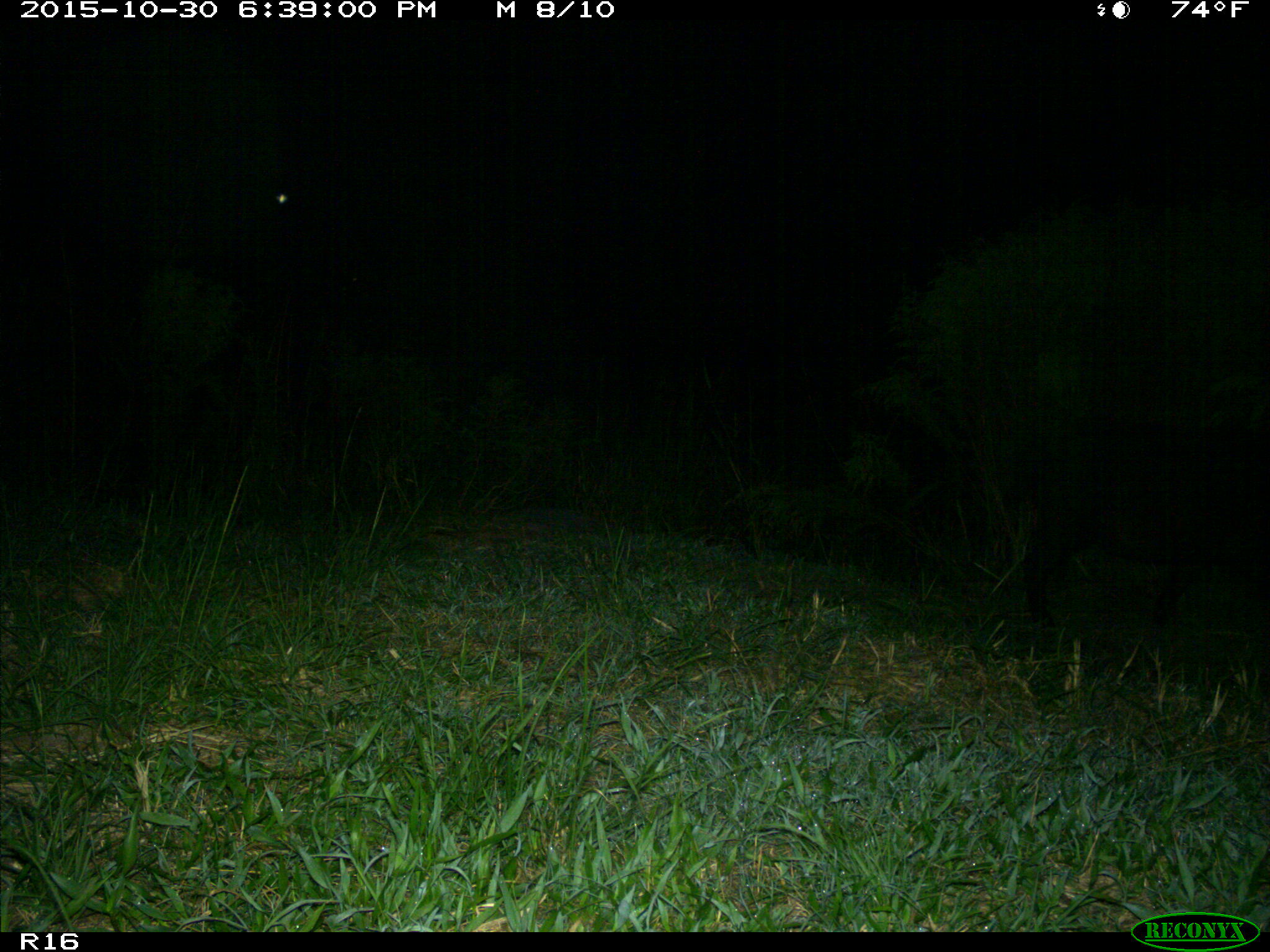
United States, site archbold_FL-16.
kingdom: Animalia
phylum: Chordata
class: Mammalia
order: Artiodactyla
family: Suidae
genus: Sus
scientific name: Sus scrofa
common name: wild boar